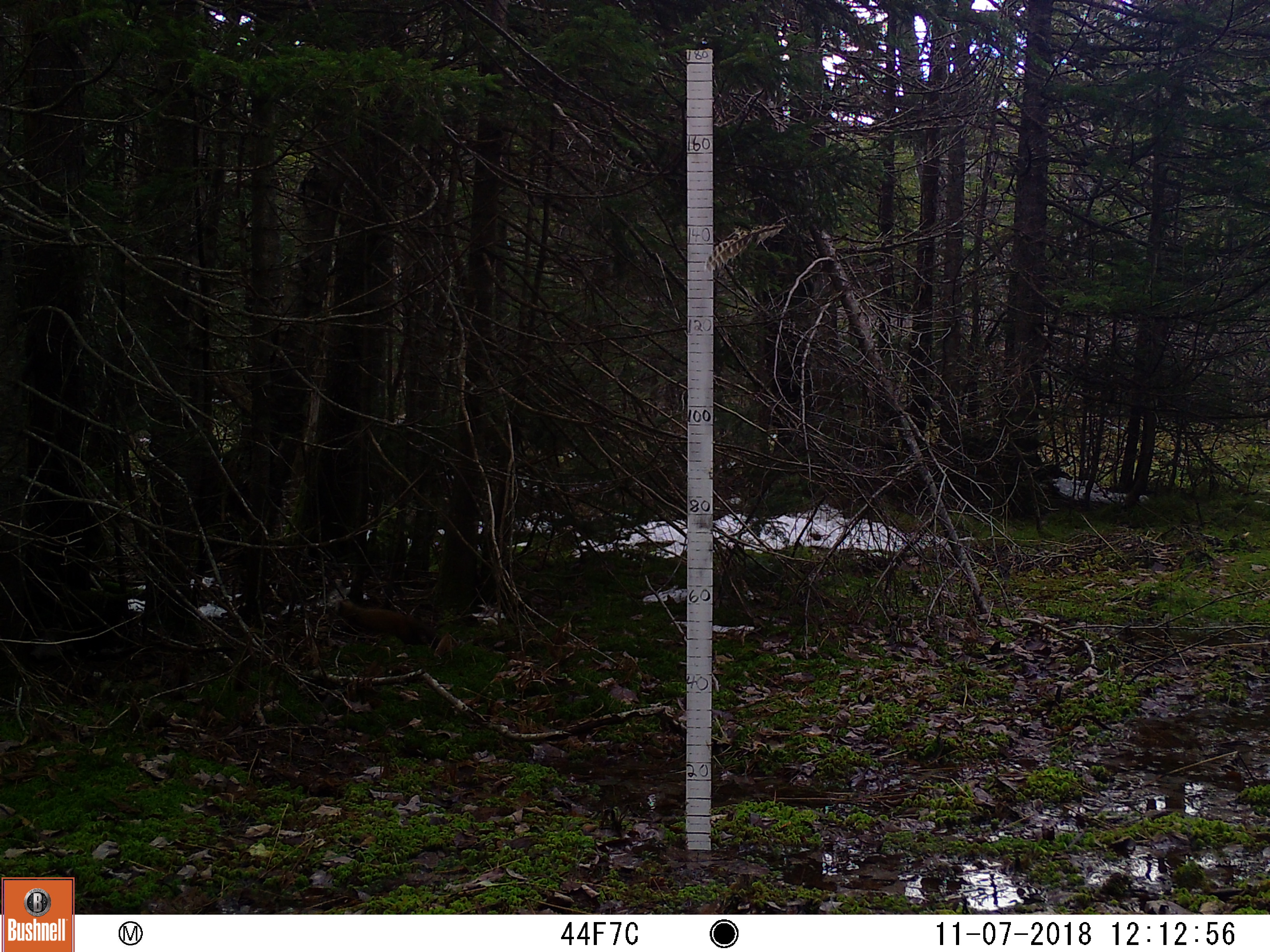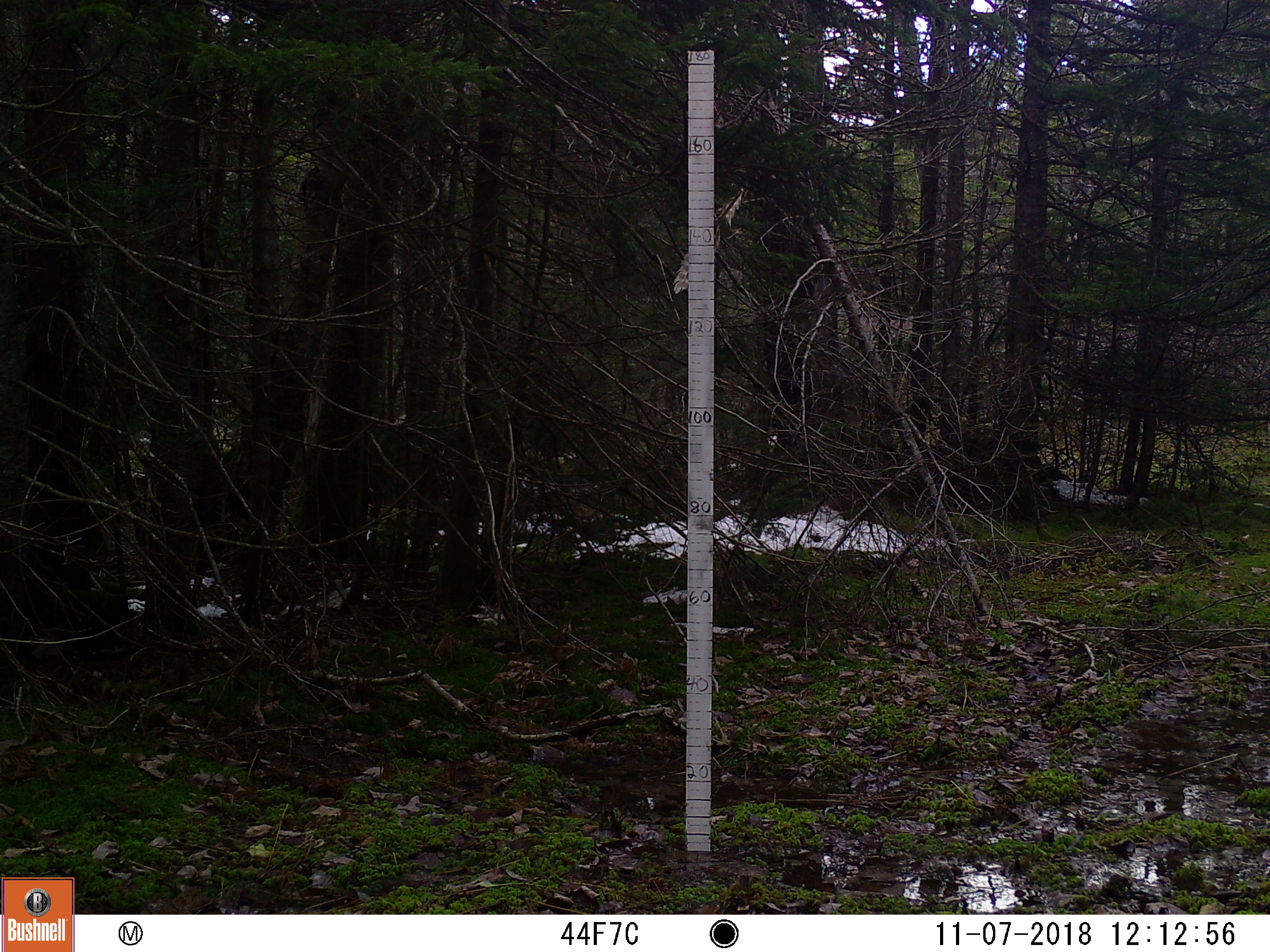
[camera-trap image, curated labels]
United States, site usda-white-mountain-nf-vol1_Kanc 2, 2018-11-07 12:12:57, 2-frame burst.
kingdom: Animalia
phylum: Chordata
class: Mammalia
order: Carnivora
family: Mustelidae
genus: Martes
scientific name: Martes americana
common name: american marten